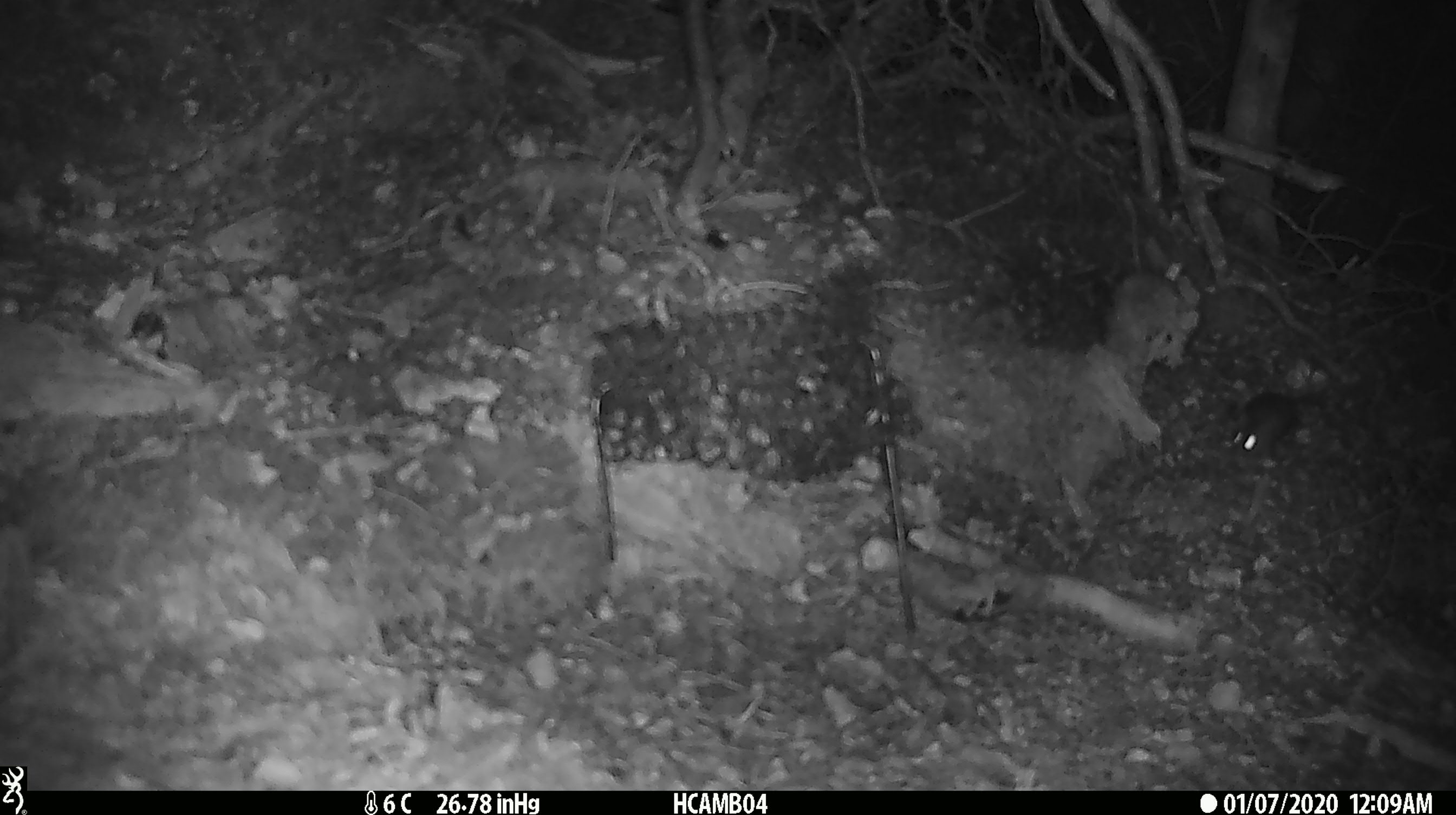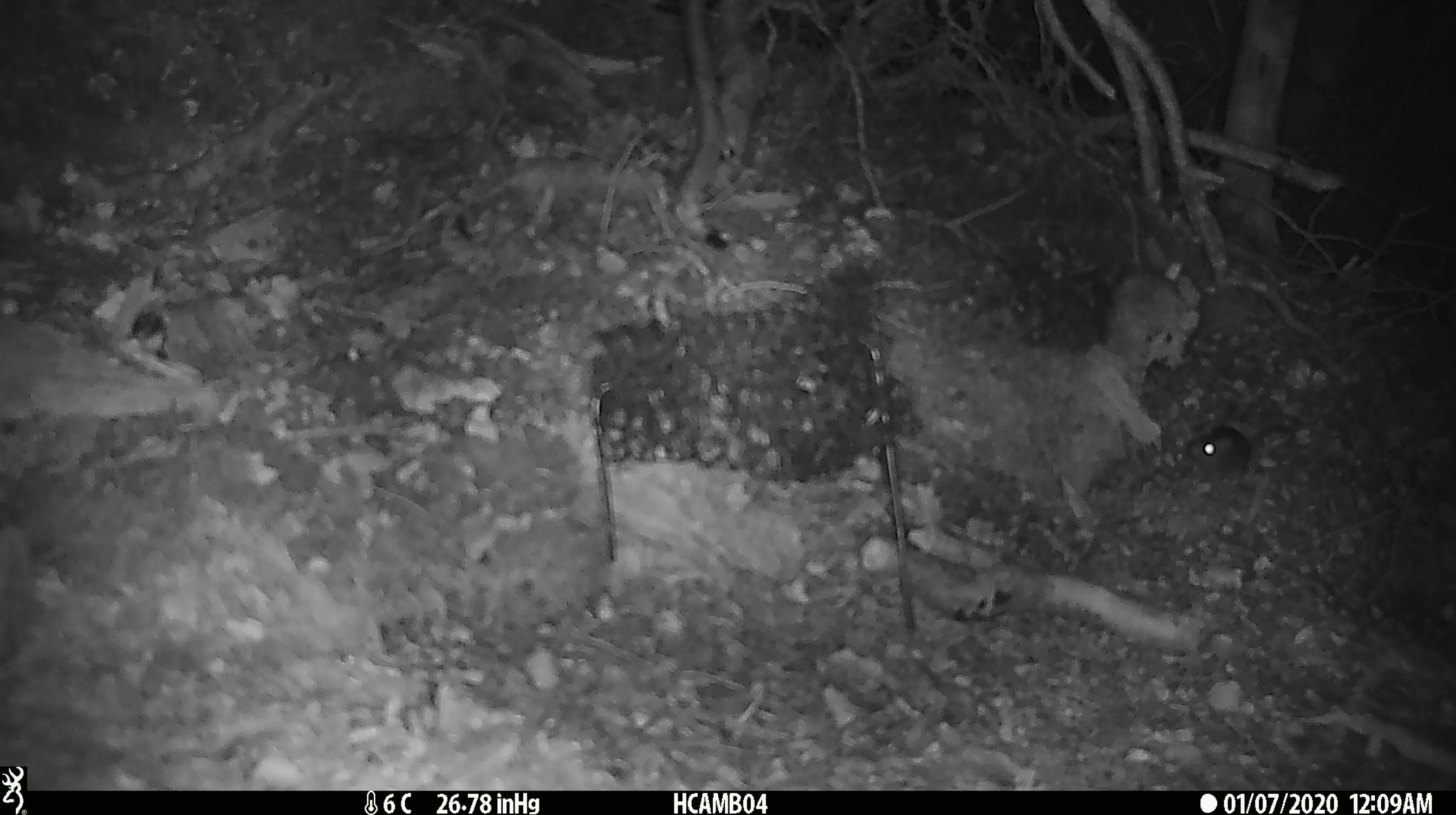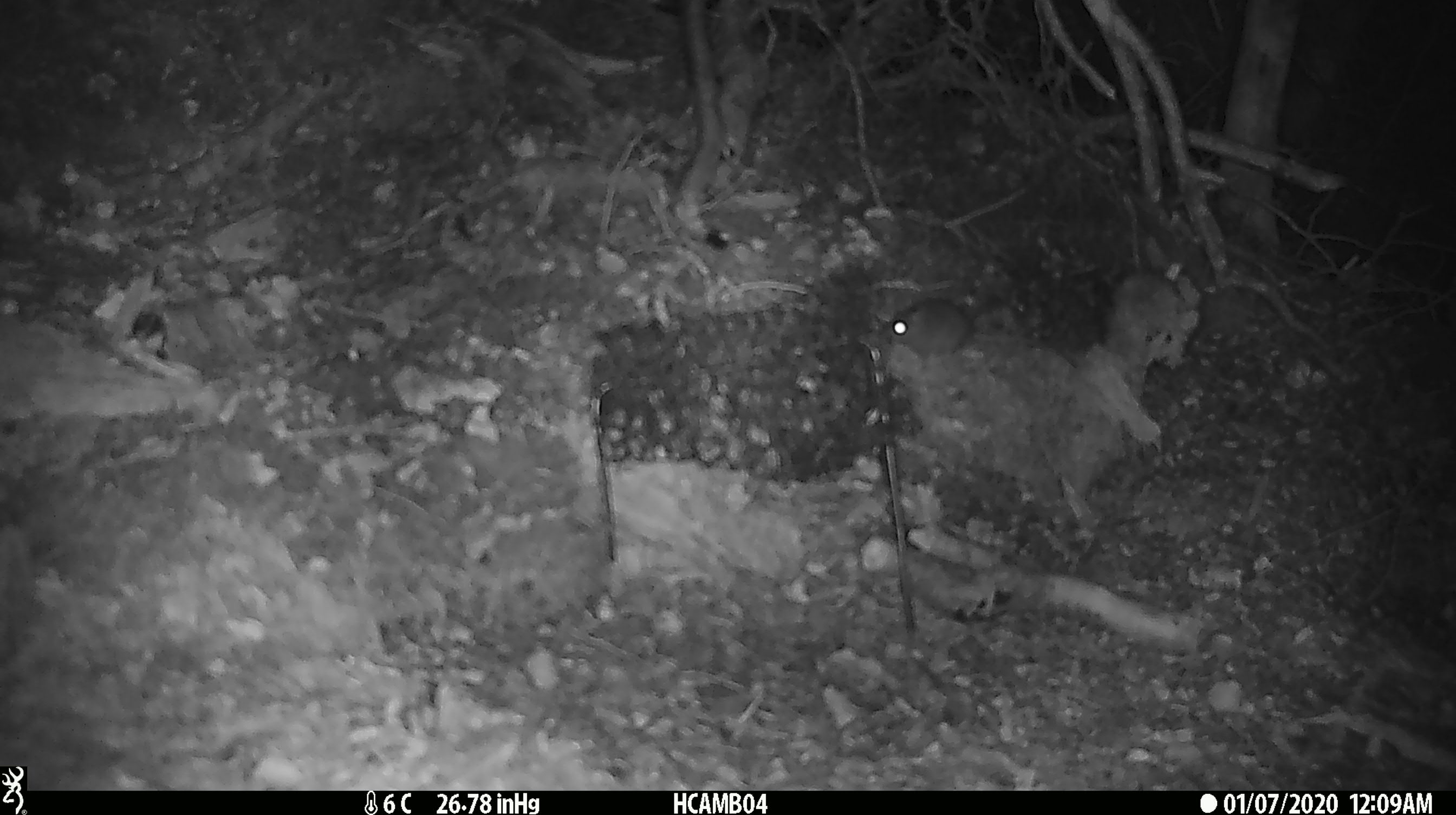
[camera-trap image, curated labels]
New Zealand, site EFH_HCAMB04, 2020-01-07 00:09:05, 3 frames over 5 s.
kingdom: Animalia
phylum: Chordata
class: Mammalia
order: Rodentia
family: Muridae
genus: Mus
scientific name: Mus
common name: mouse